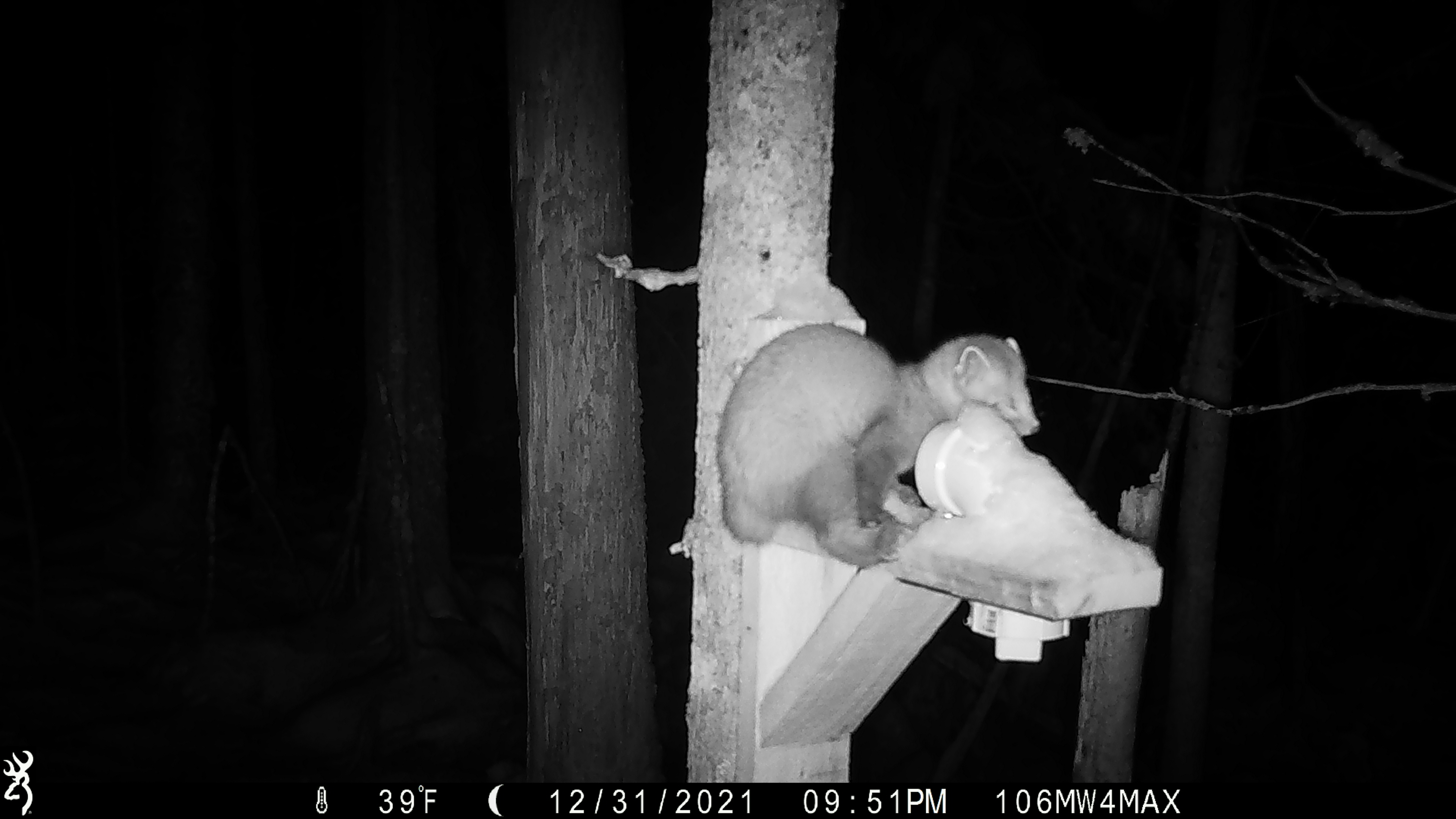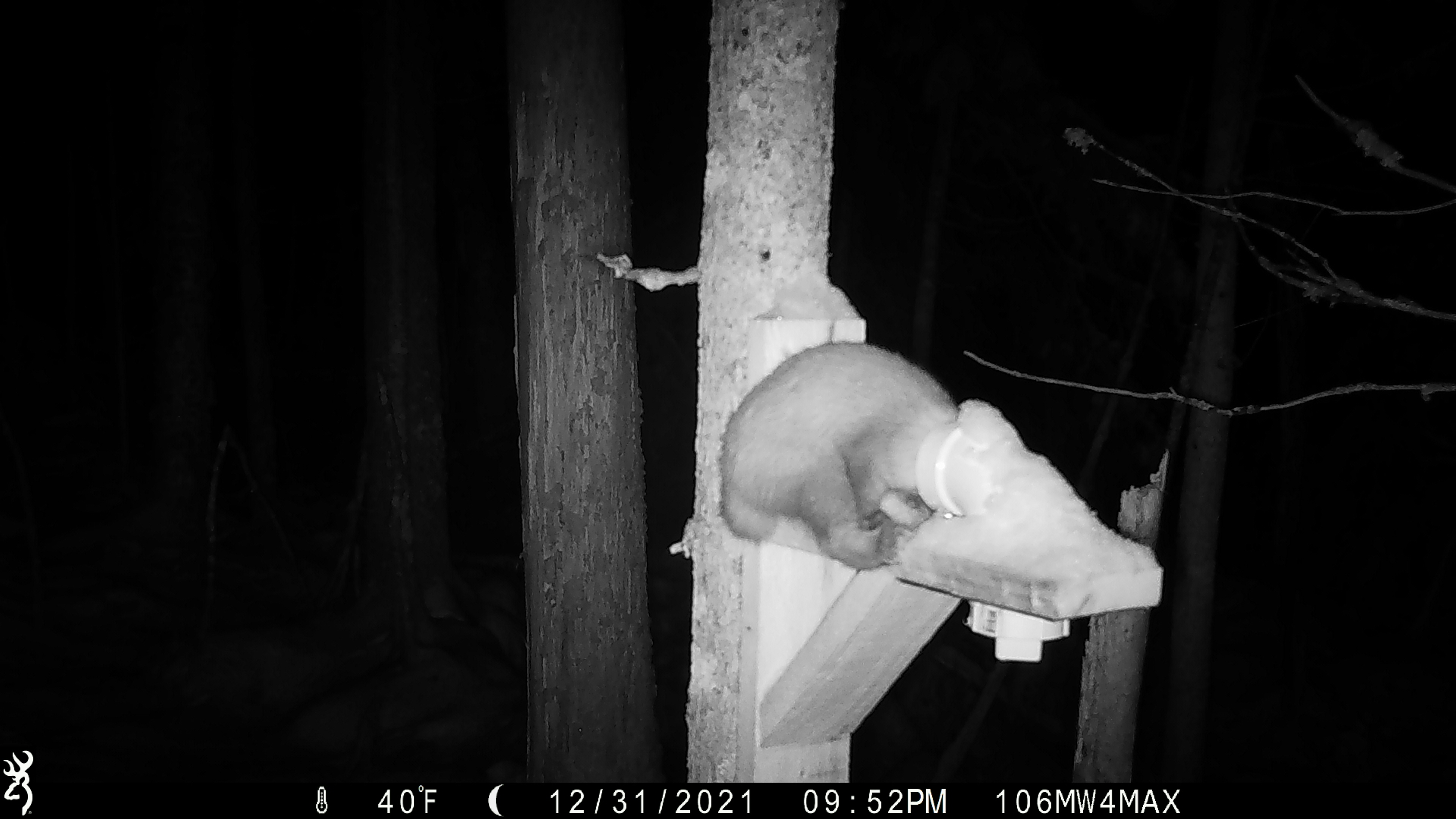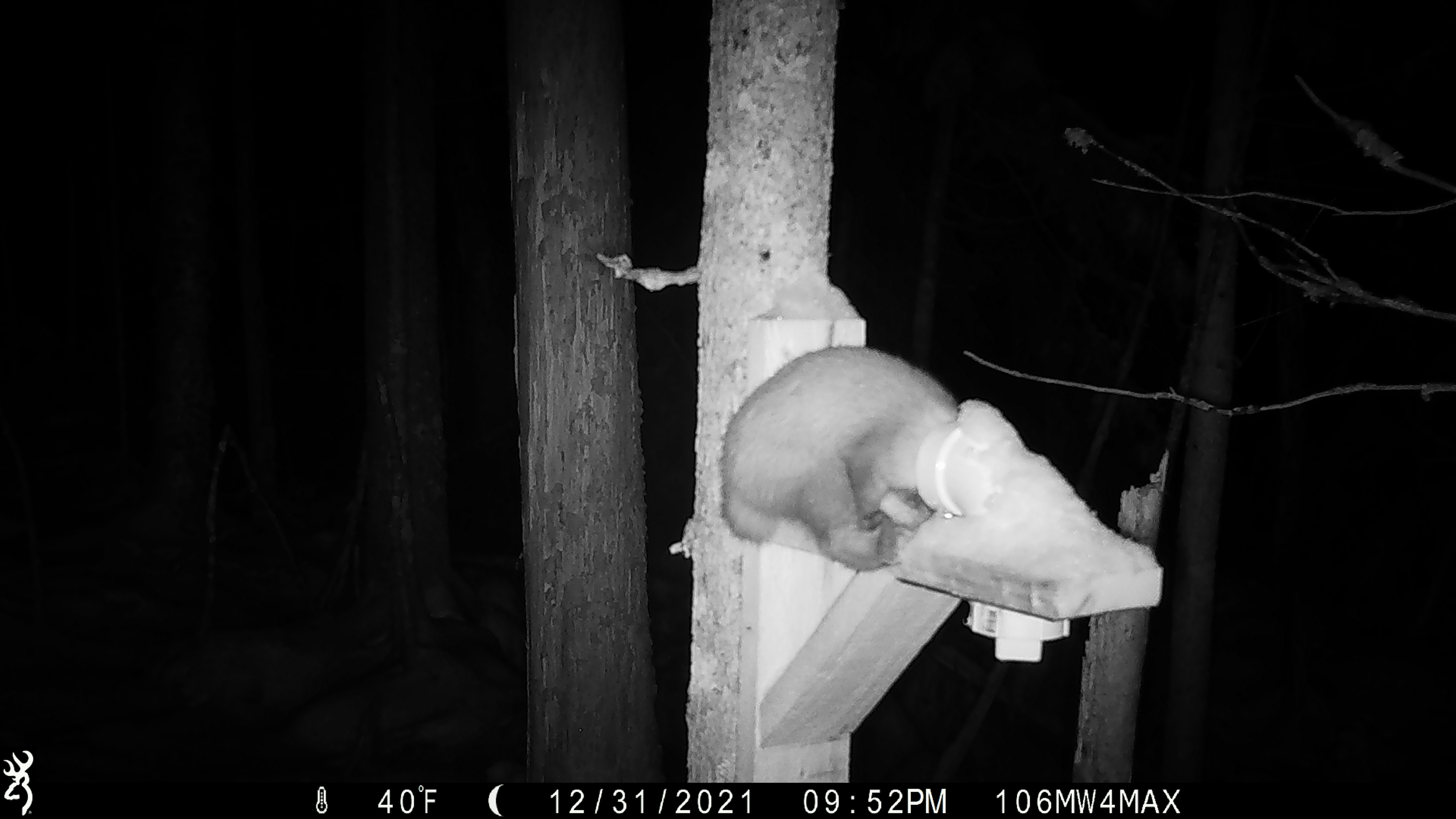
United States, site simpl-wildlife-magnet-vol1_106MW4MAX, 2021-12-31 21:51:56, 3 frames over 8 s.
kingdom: Animalia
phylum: Chordata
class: Mammalia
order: Carnivora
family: Mustelidae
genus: Martes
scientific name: Martes americana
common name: american marten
American marten (Martes americana).